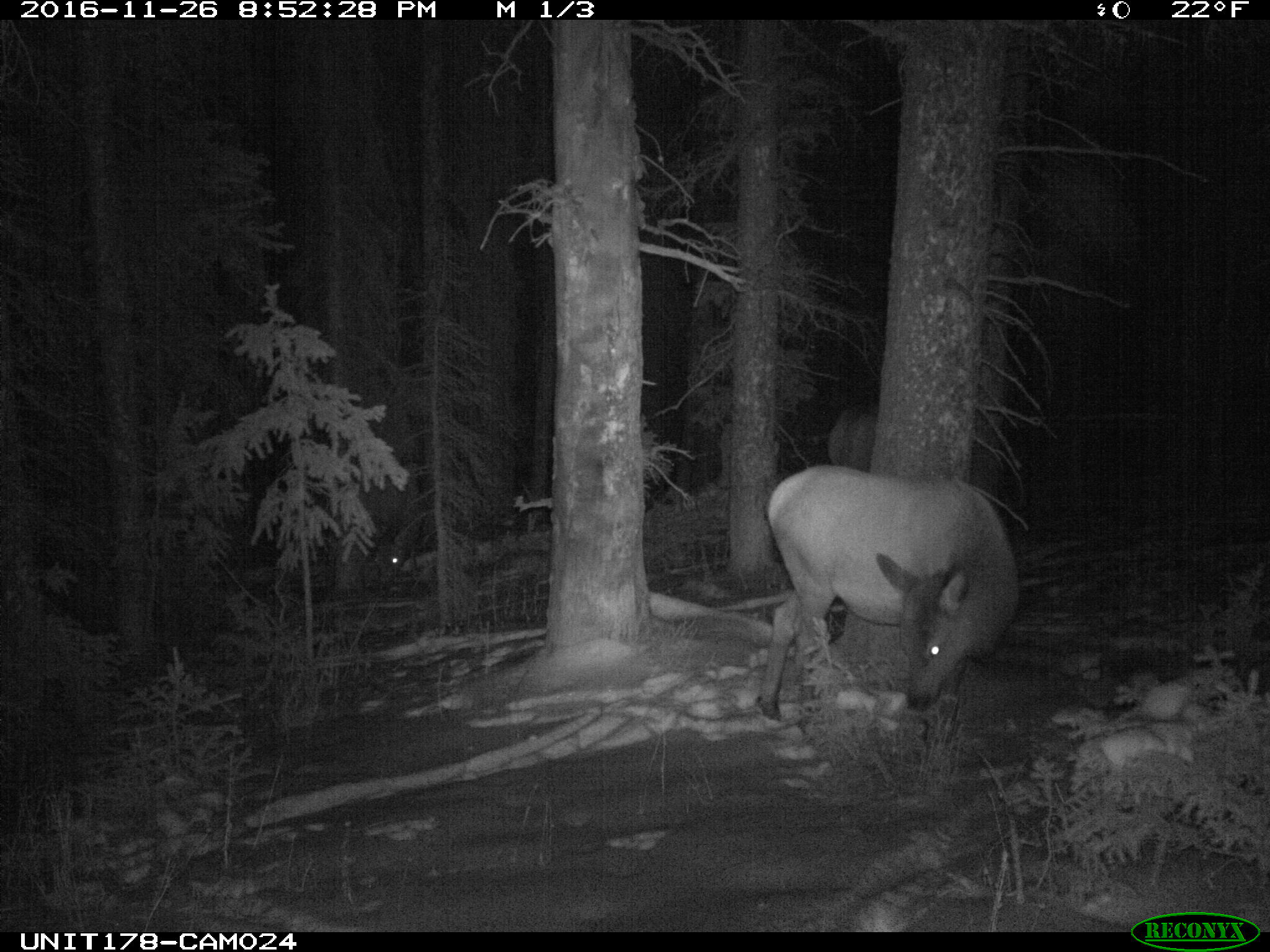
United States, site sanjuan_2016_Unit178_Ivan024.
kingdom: Animalia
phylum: Chordata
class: Mammalia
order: Artiodactyla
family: Cervidae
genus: Cervus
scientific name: Cervus elaphus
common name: red deer